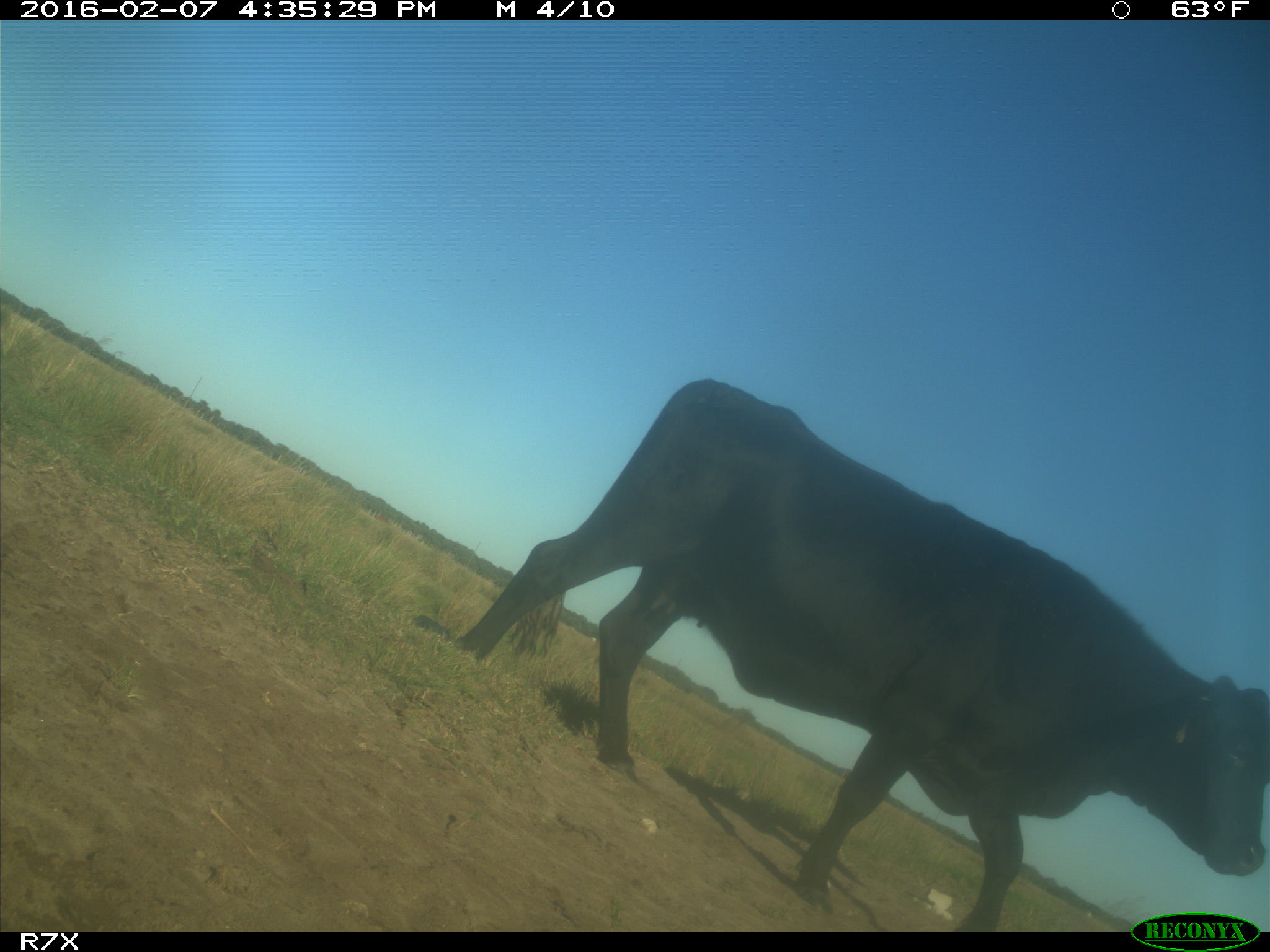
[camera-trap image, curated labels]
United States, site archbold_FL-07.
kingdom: Animalia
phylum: Chordata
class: Mammalia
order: Artiodactyla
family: Bovidae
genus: Bos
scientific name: Bos taurus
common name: domestic cow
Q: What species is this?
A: Bos taurus (domestic cow).